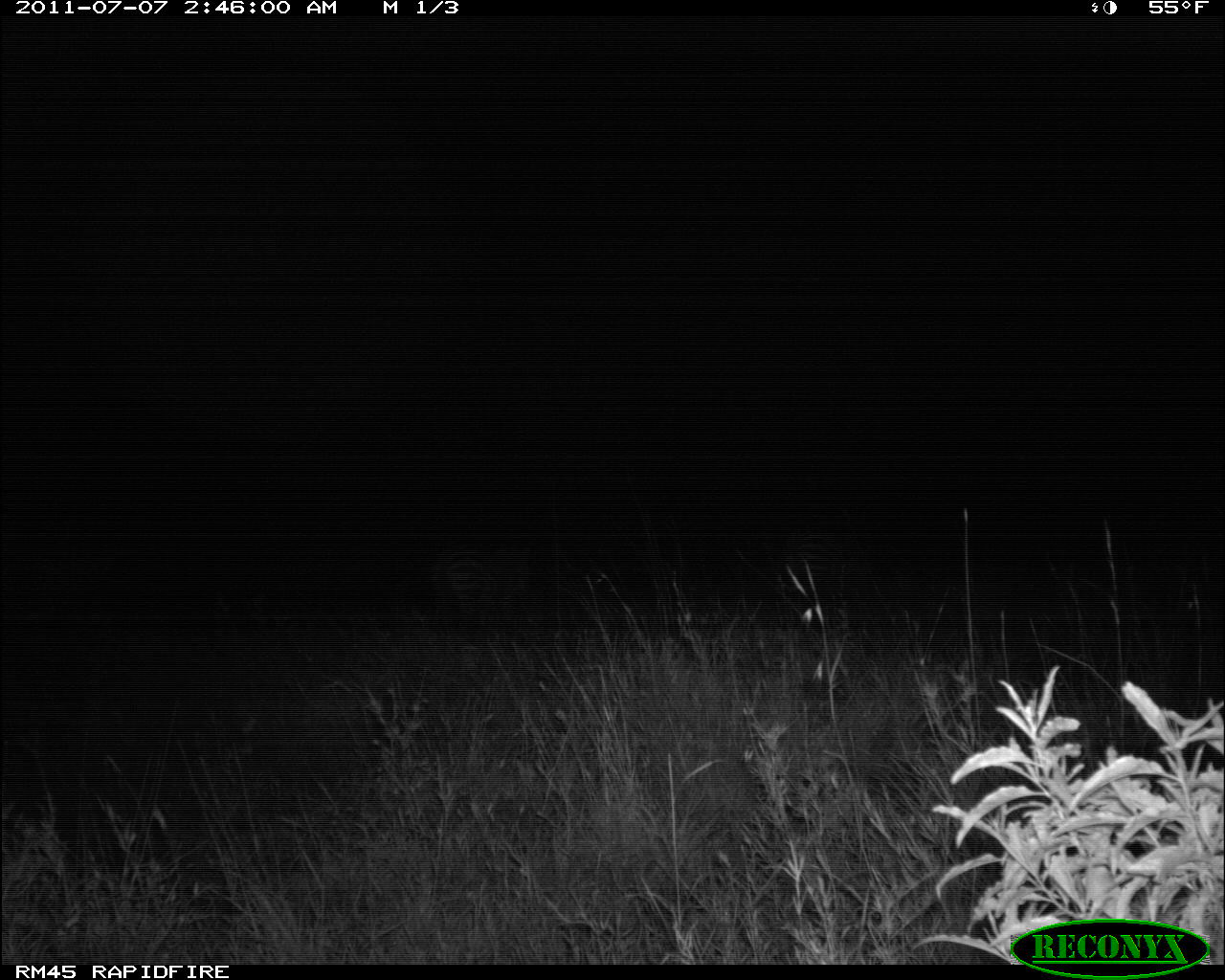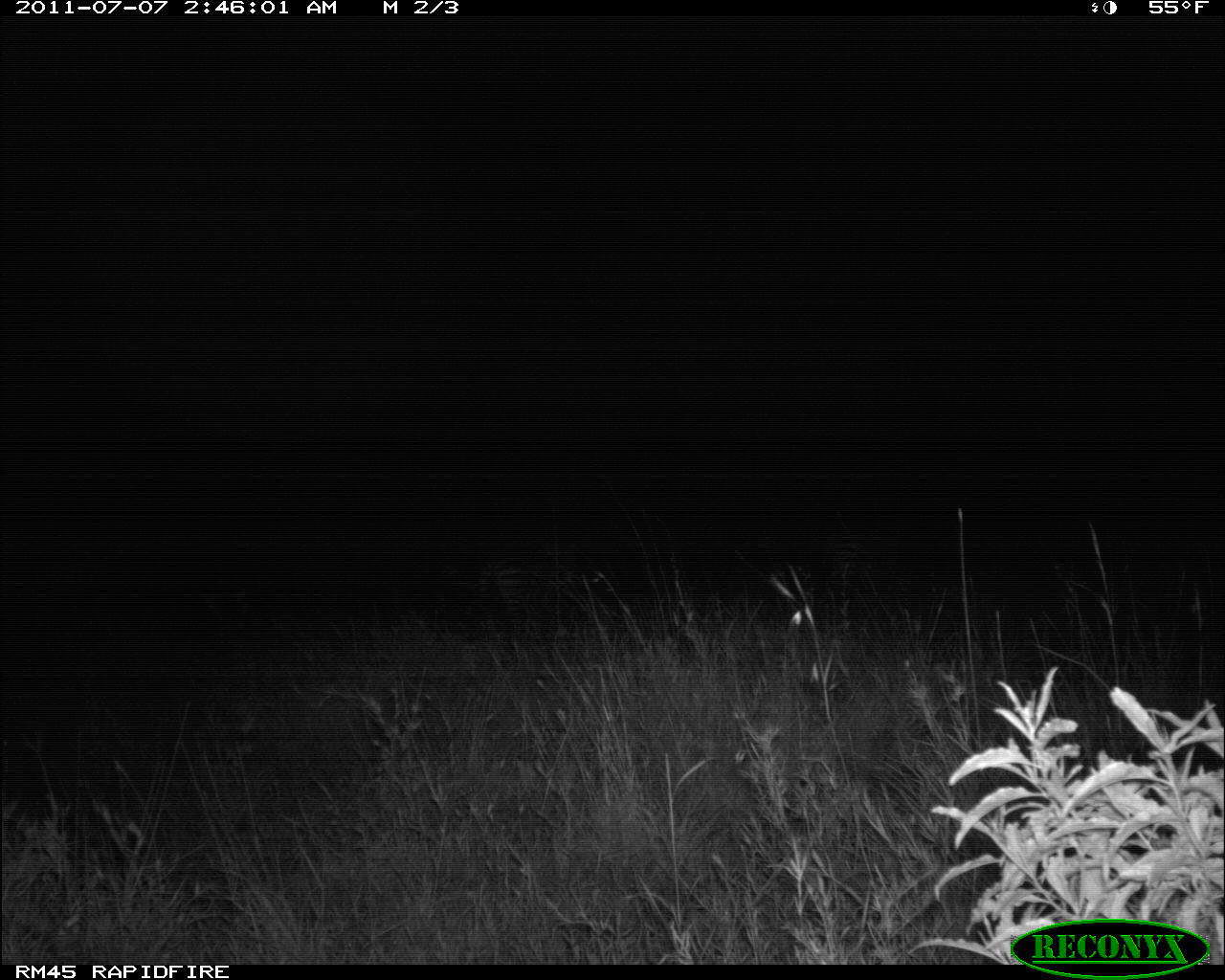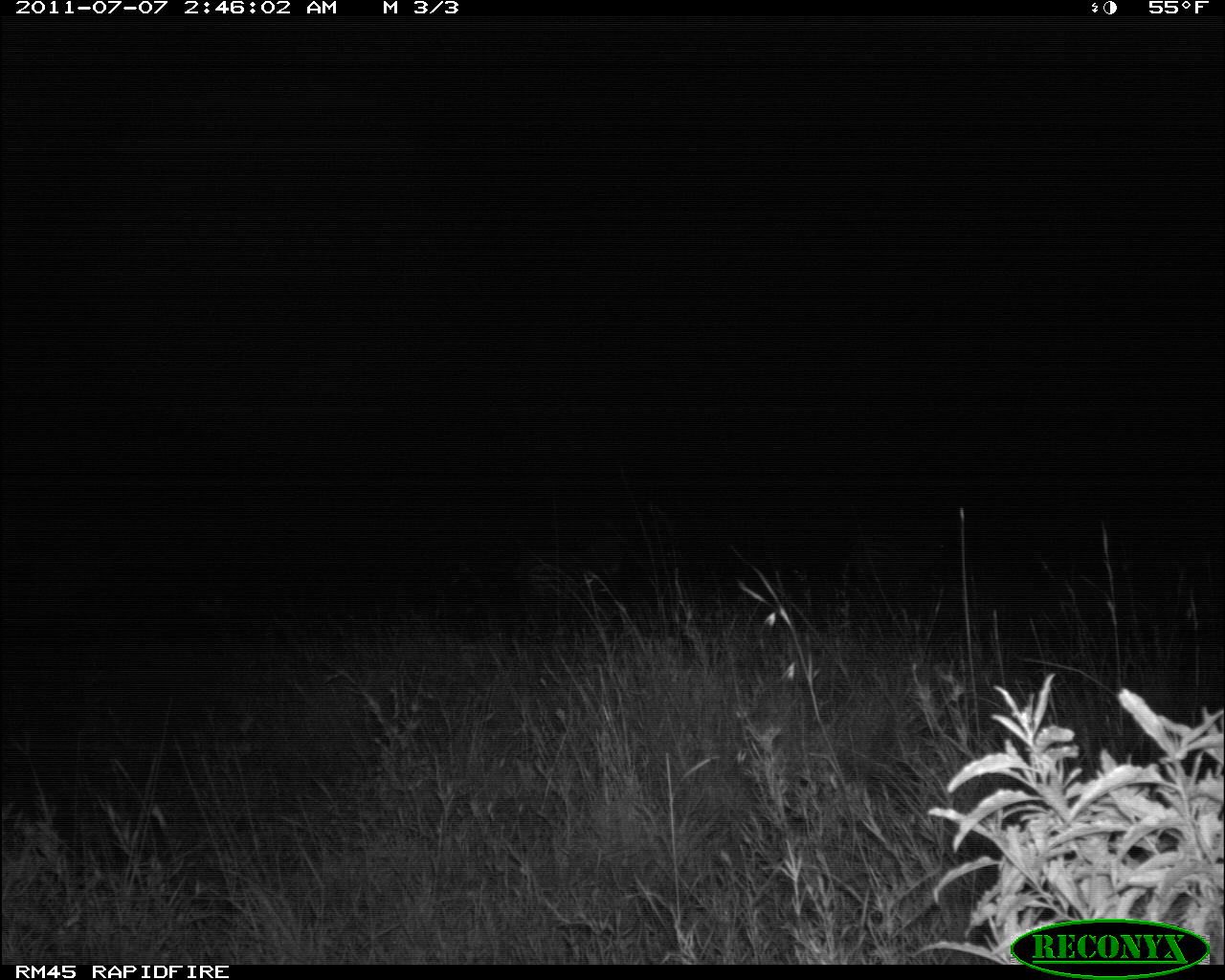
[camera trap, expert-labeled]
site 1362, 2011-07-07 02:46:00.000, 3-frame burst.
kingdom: Animalia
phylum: Chordata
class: Mammalia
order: Perissodactyla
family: Equidae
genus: Equus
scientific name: Equus quagga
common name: plains zebra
Equus quagga (plains zebra), count 2.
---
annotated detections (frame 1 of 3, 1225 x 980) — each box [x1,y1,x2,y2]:
equus quagga: [428,542,534,634]; [773,524,851,615]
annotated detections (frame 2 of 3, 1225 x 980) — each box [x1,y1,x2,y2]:
equus quagga: [470,539,576,631]; [812,520,890,611]